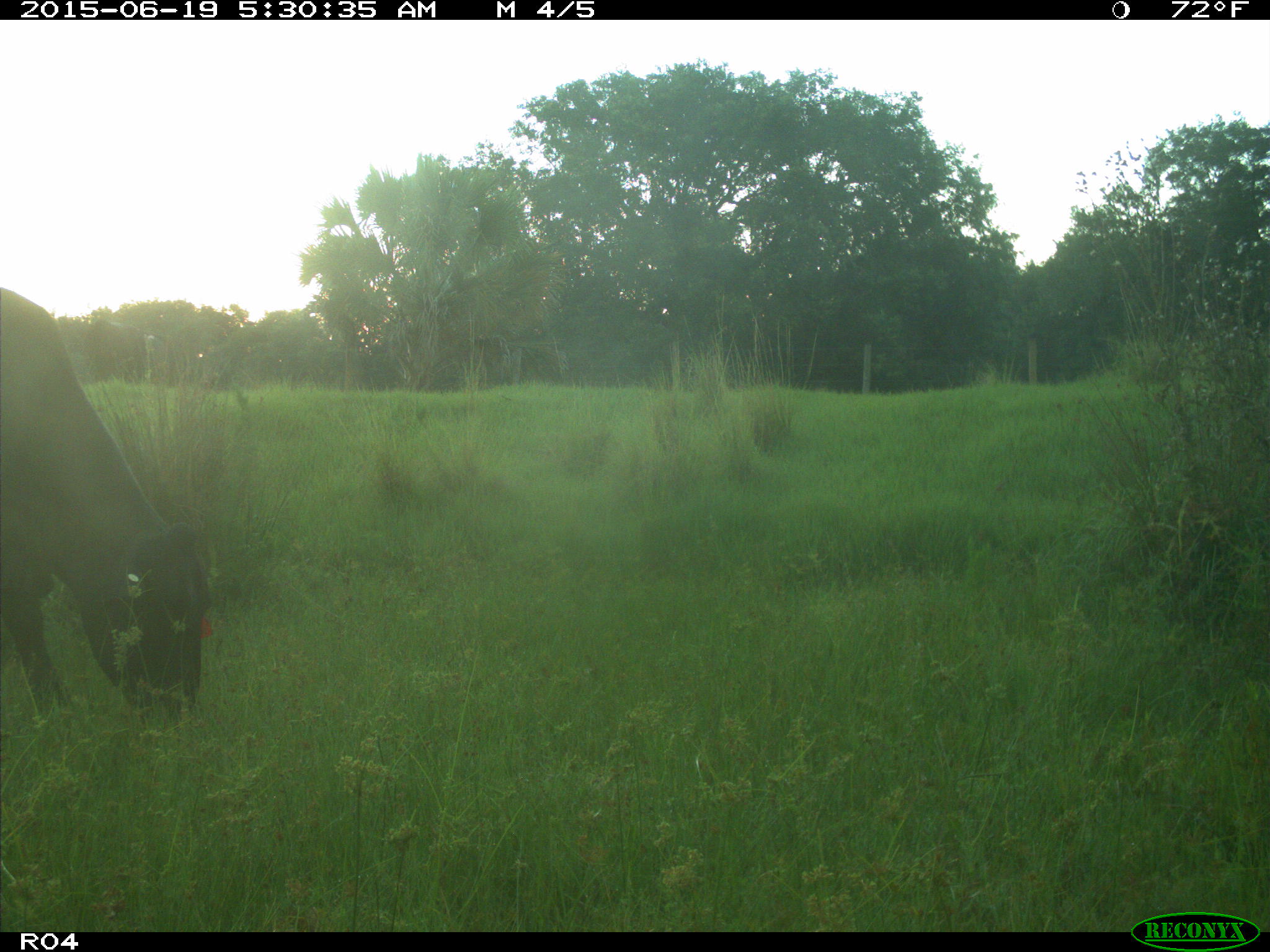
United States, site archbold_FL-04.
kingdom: Animalia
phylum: Chordata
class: Mammalia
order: Artiodactyla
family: Bovidae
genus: Bos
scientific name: Bos taurus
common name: domestic cow